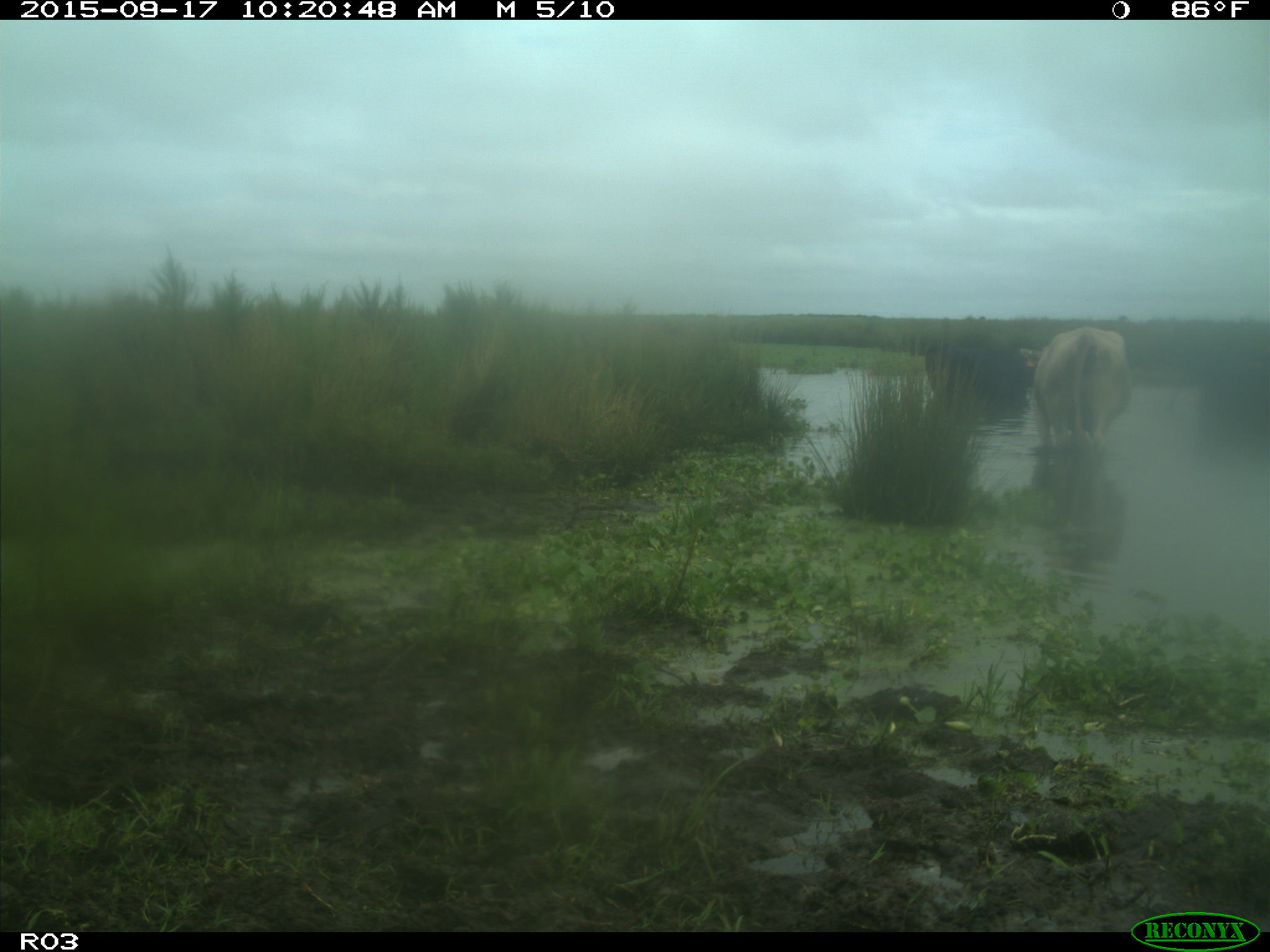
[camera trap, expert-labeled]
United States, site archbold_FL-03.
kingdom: Animalia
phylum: Chordata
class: Mammalia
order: Artiodactyla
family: Bovidae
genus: Bos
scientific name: Bos taurus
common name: domestic cow